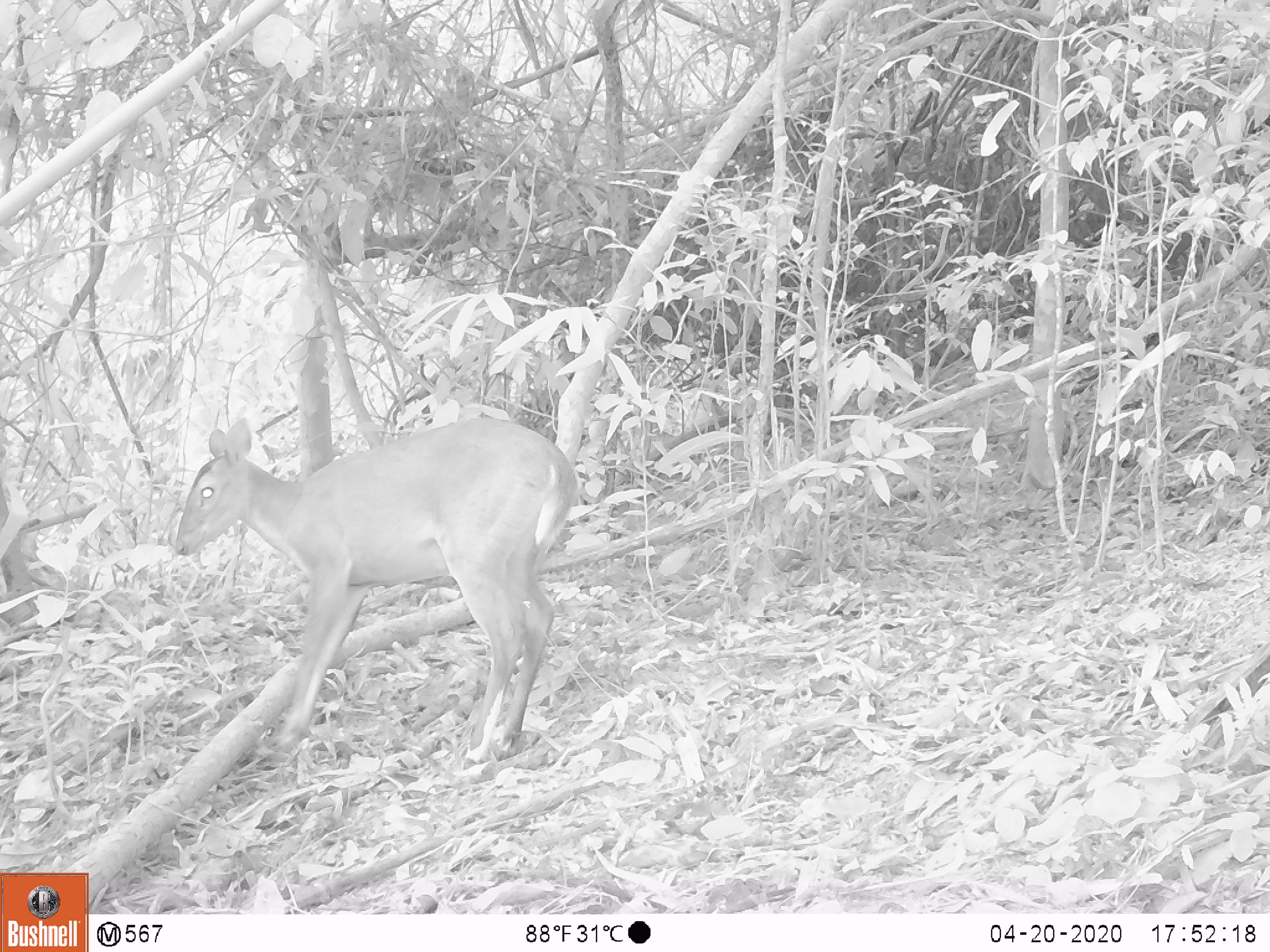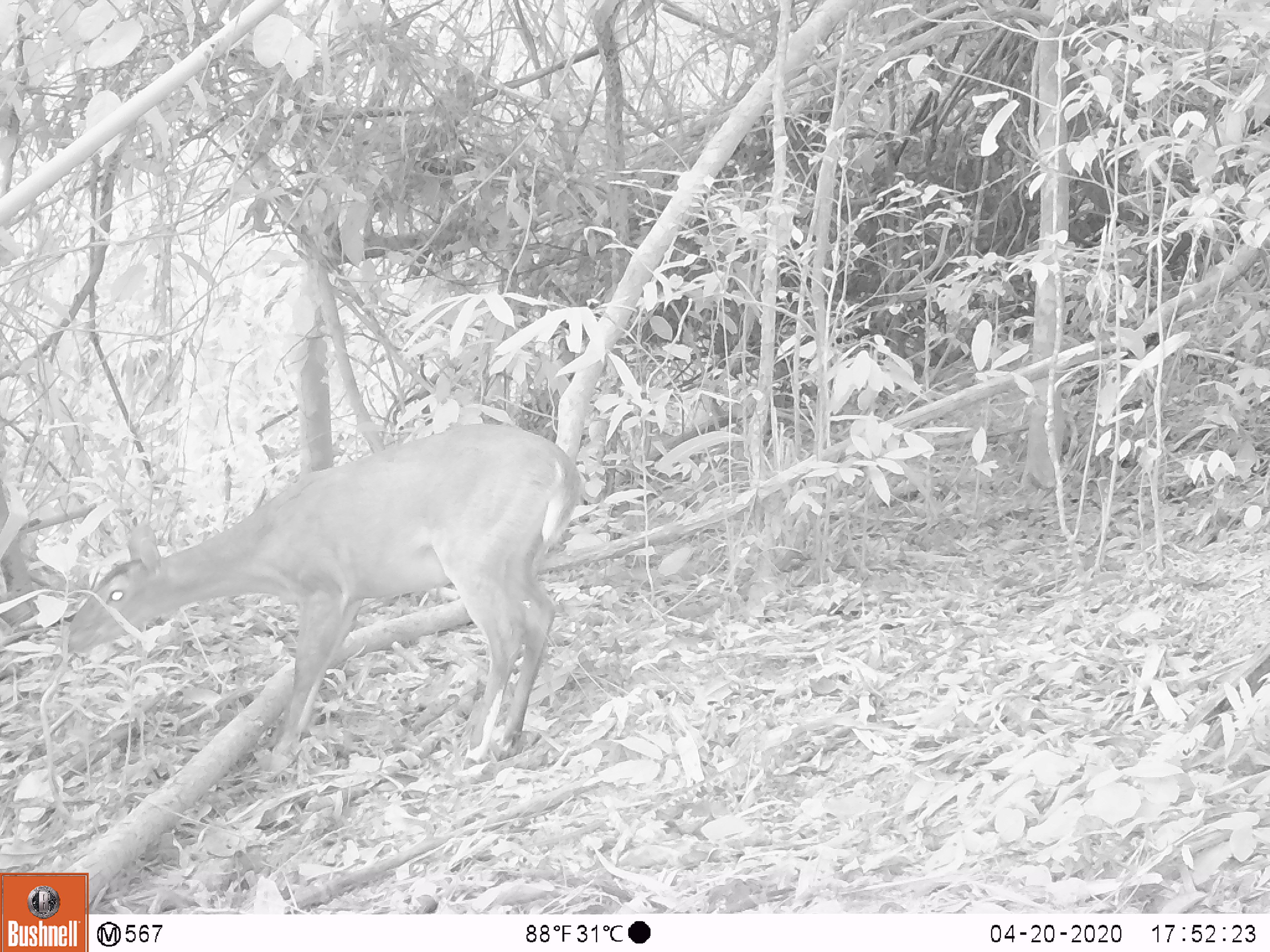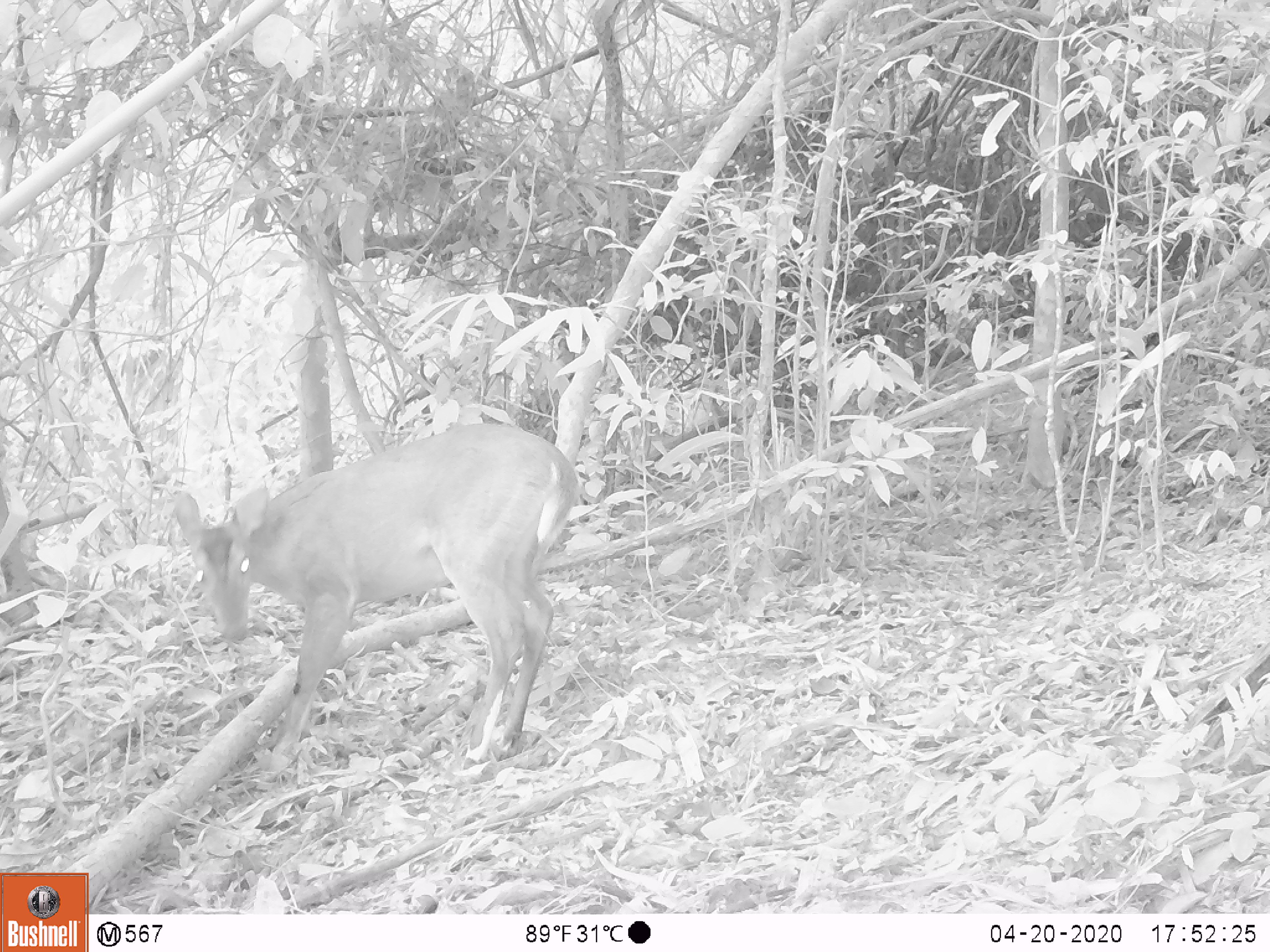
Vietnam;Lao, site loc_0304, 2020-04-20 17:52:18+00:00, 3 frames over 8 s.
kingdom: Animalia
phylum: Chordata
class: Mammalia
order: Artiodactyla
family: Cervidae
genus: Muntiacus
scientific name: Muntiacus vuquangensis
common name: large-antlered muntjac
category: large antlered muntjac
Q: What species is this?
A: Large antlered muntjac (large-antlered muntjac) (Muntiacus vuquangensis).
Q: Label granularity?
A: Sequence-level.